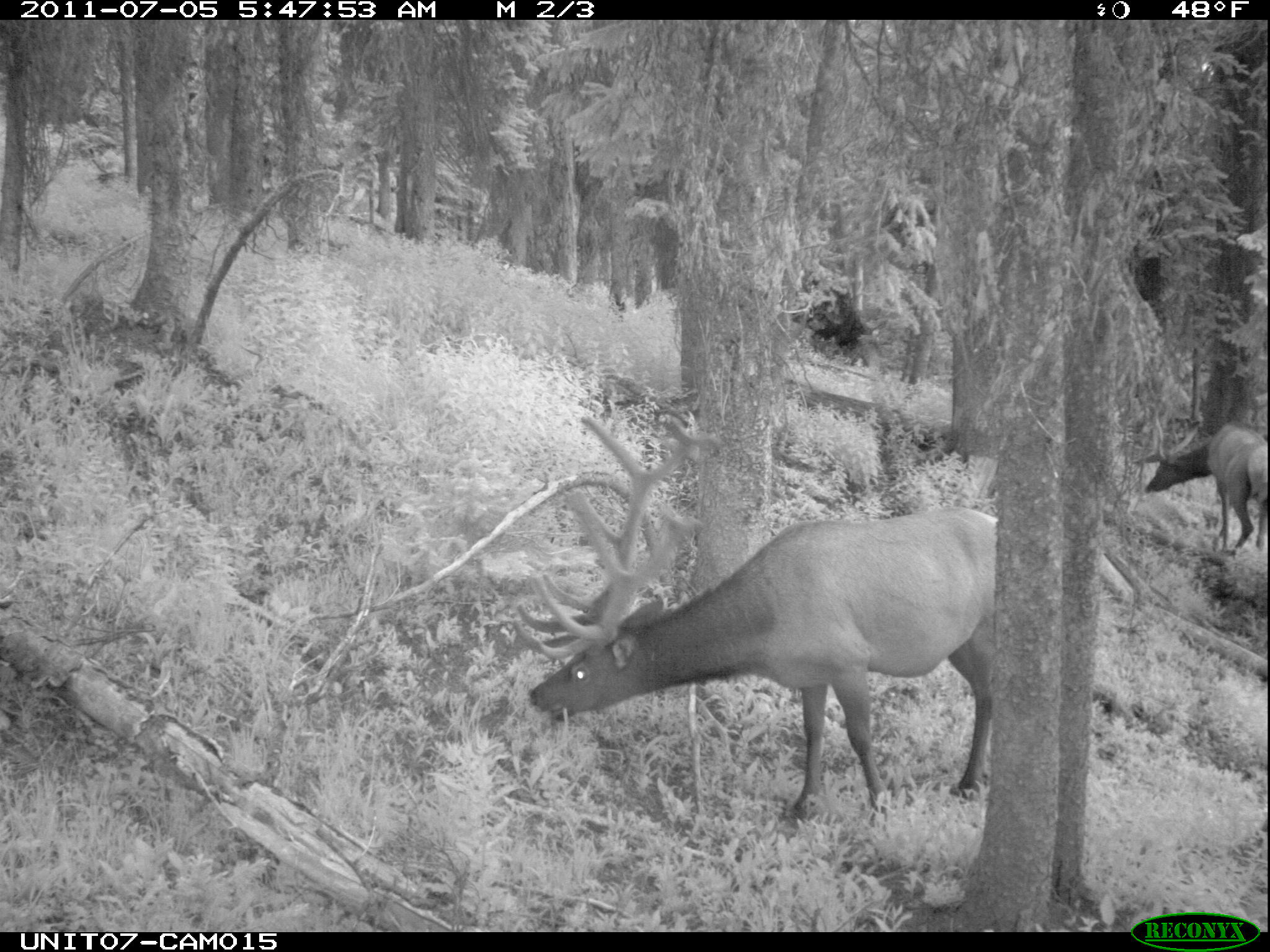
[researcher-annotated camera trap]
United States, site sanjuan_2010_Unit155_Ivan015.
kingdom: Animalia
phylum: Chordata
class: Mammalia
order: Artiodactyla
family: Cervidae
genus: Cervus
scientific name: Cervus elaphus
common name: red deer